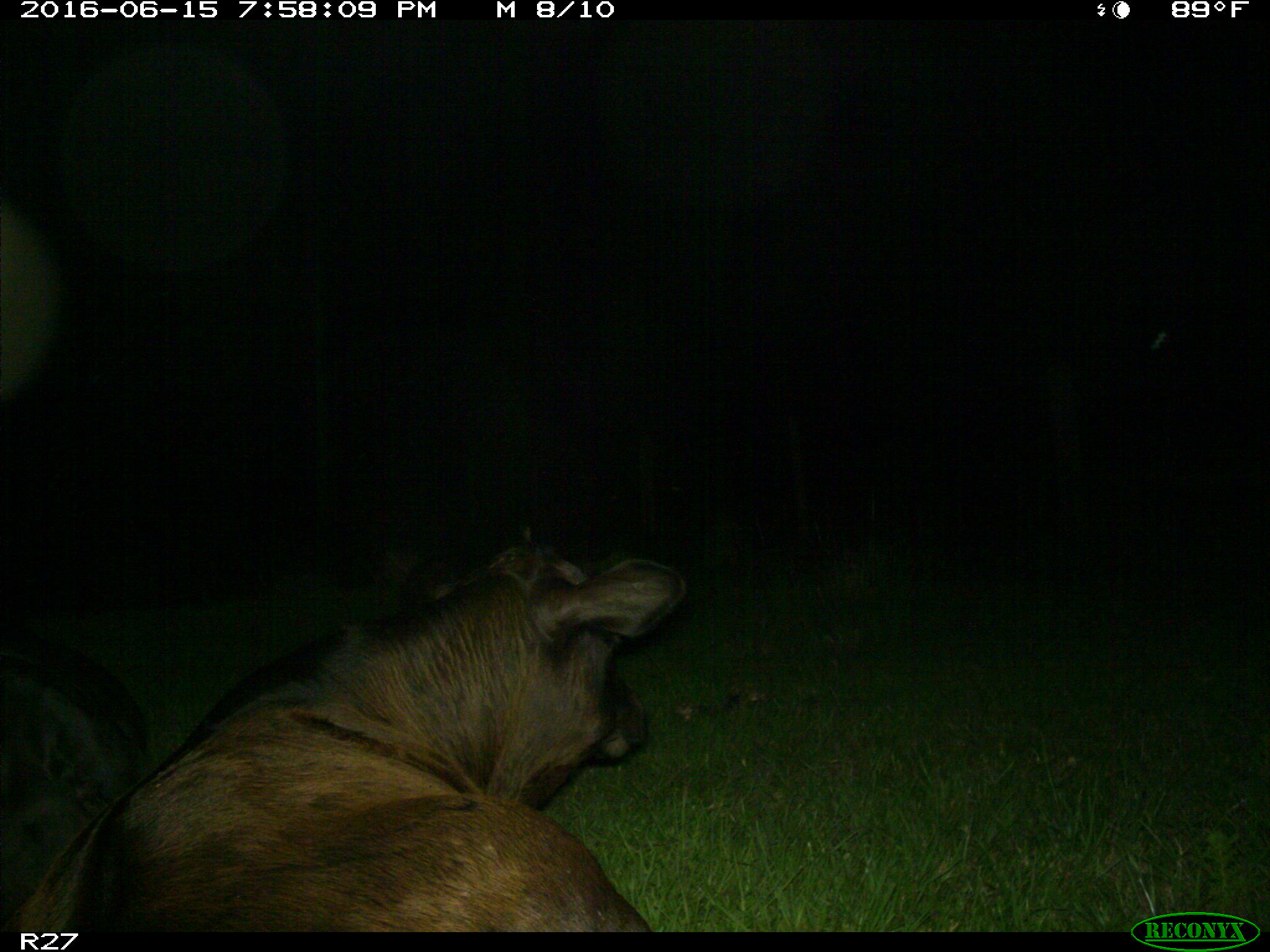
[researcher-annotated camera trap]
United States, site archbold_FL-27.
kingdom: Animalia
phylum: Chordata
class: Mammalia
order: Artiodactyla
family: Bovidae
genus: Bos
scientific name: Bos taurus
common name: domestic cow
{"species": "Bos taurus (domestic cow)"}